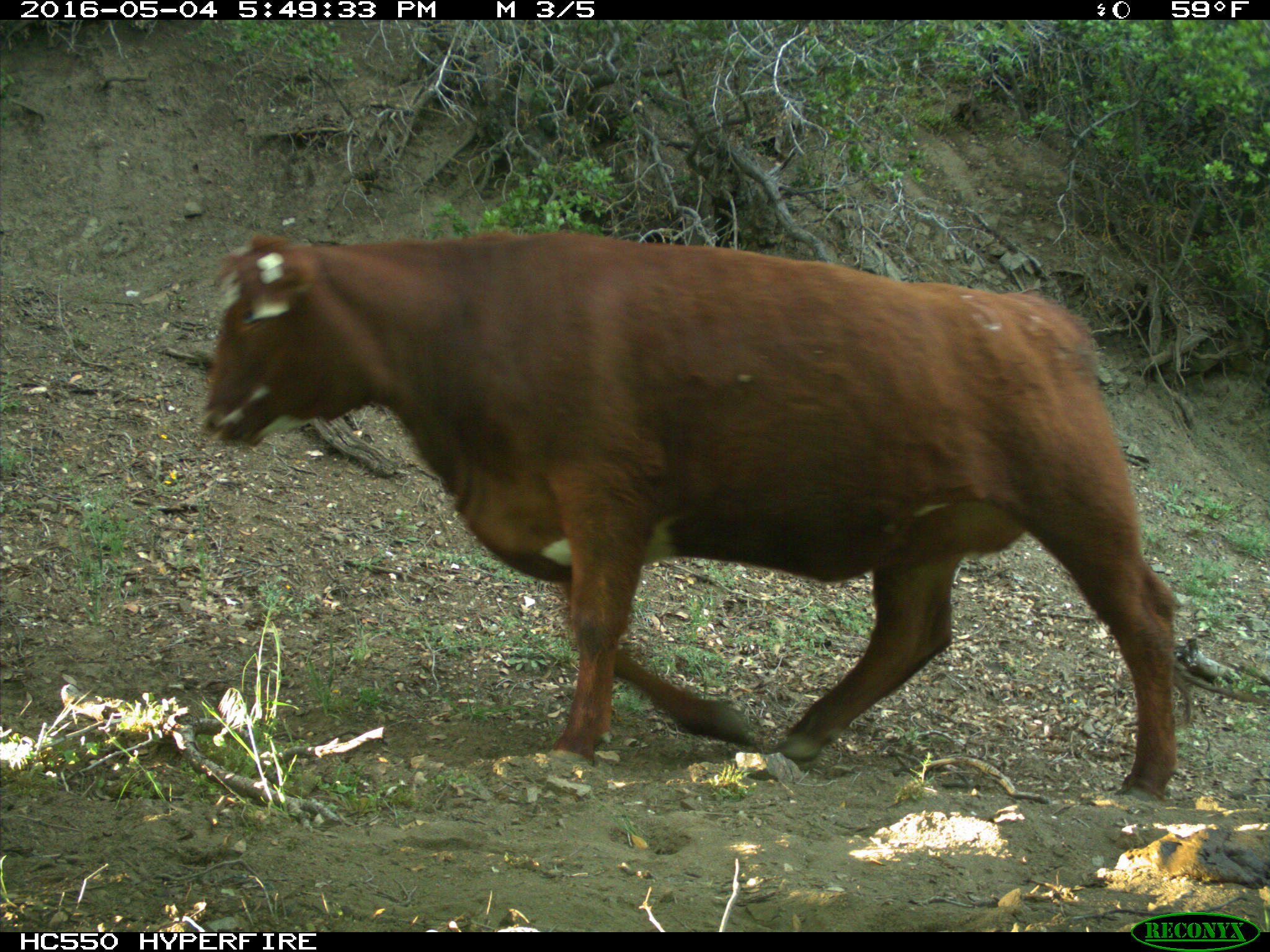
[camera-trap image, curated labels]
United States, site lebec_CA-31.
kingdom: Animalia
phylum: Chordata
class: Mammalia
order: Artiodactyla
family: Bovidae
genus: Bos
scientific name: Bos taurus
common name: domestic cow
Bos taurus (domestic cow).